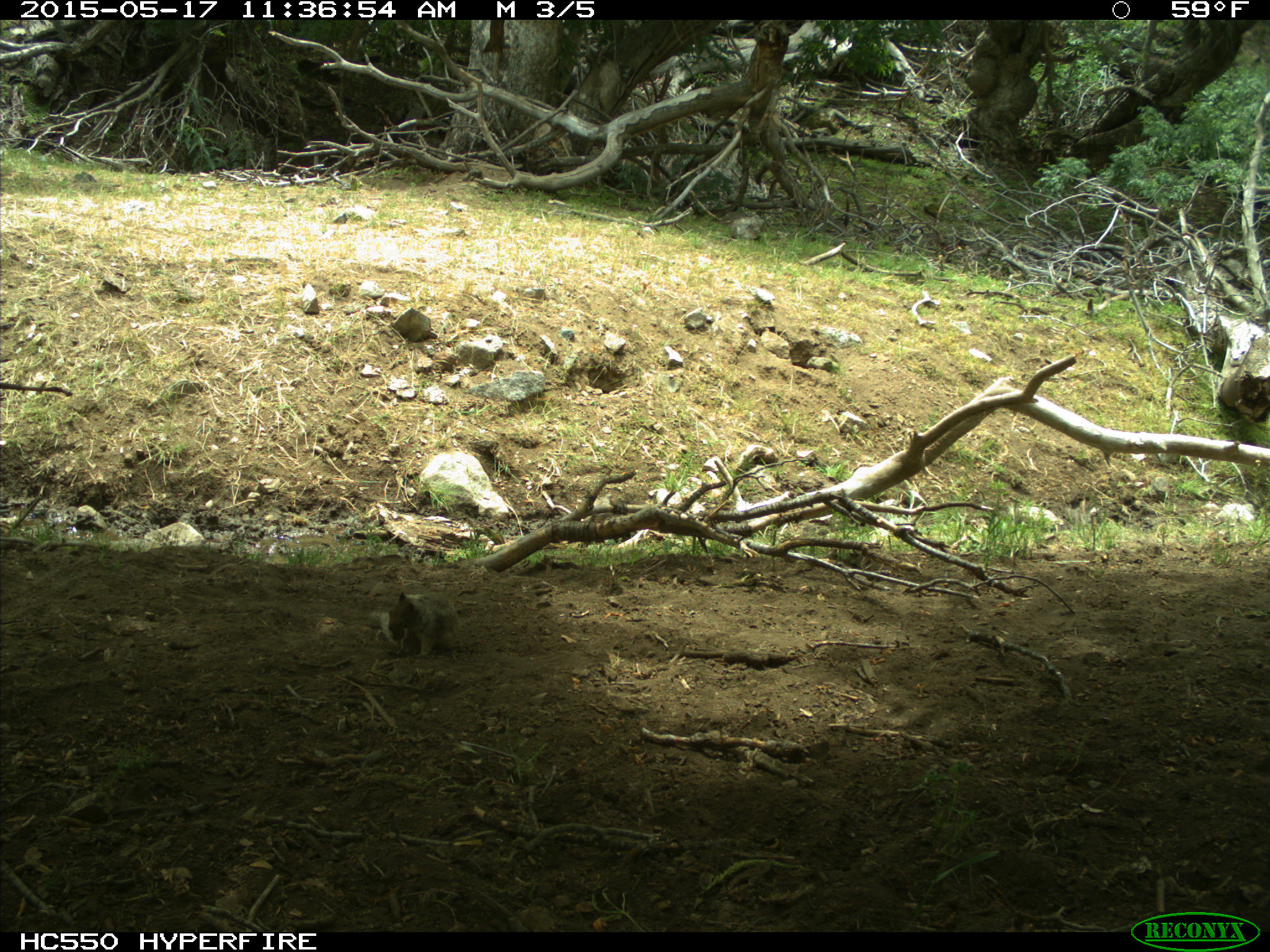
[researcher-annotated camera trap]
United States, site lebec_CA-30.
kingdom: Animalia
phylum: Chordata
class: Mammalia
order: Rodentia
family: Sciuridae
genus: Otospermophilus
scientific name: Otospermophilus beecheyi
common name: california ground squirrel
Otospermophilus beecheyi (california ground squirrel).